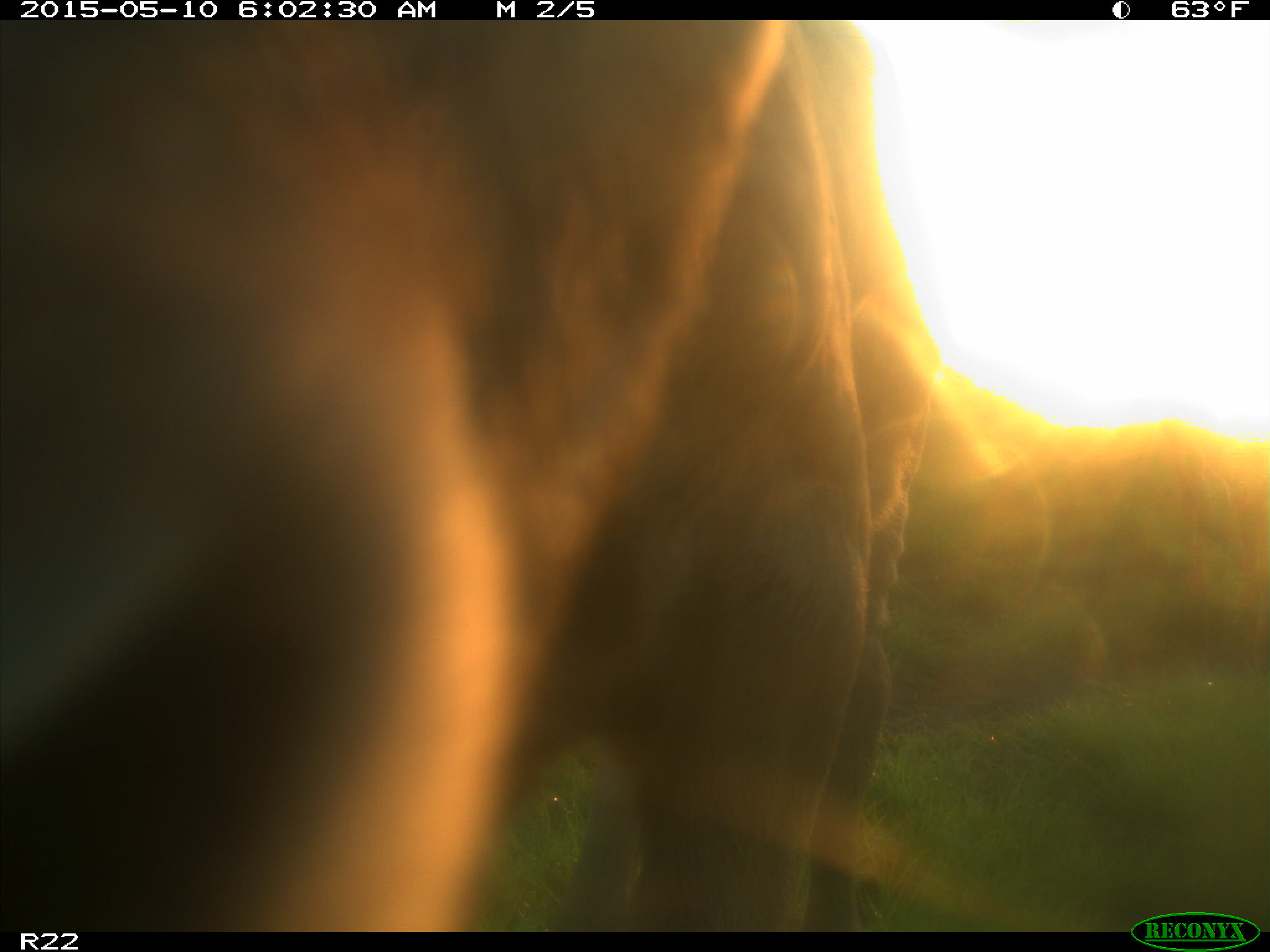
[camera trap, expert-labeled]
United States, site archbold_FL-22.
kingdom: Animalia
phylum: Chordata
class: Mammalia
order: Artiodactyla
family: Bovidae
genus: Bos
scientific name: Bos taurus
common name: domestic cow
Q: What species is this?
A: Bos taurus (domestic cow).